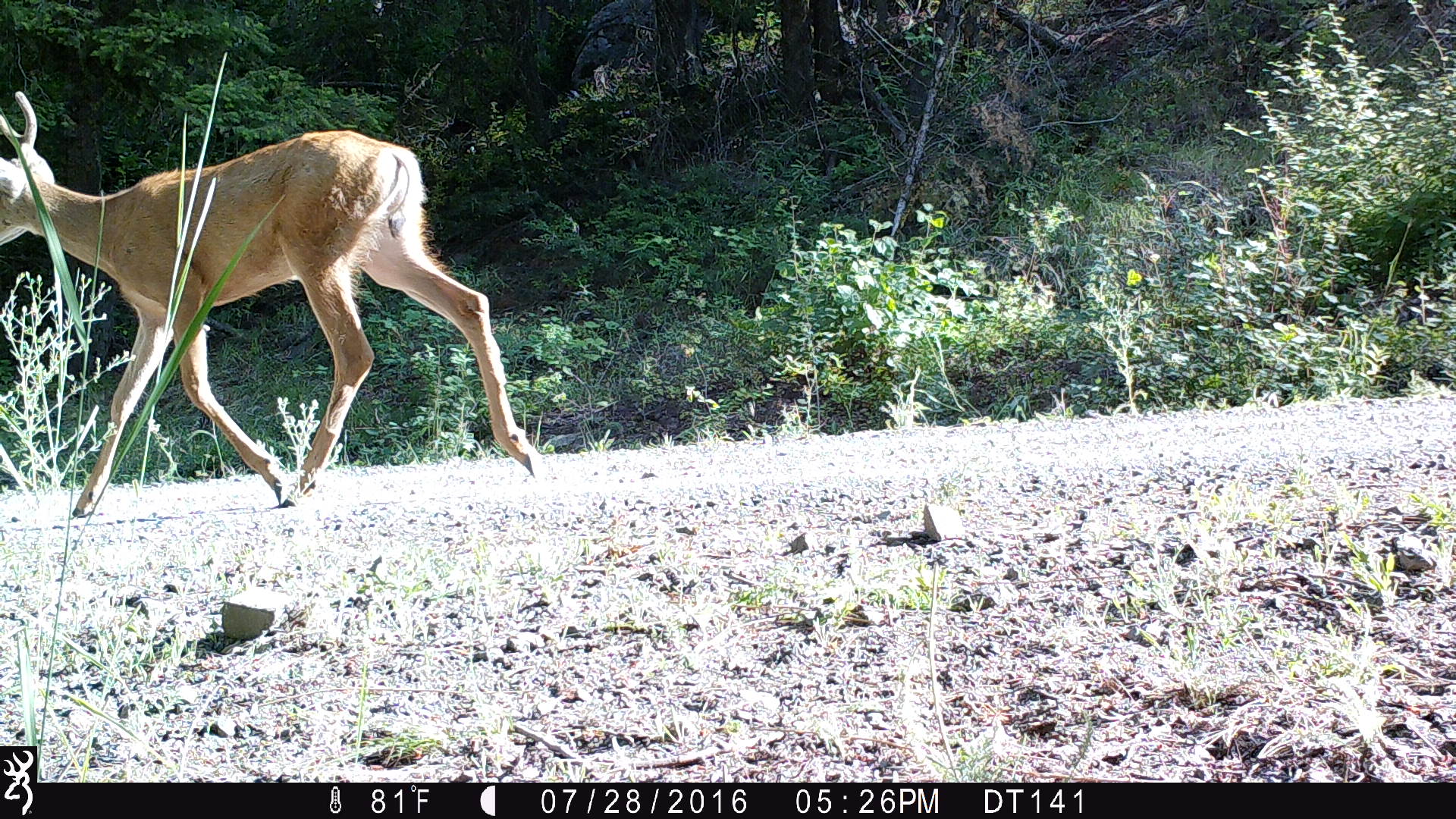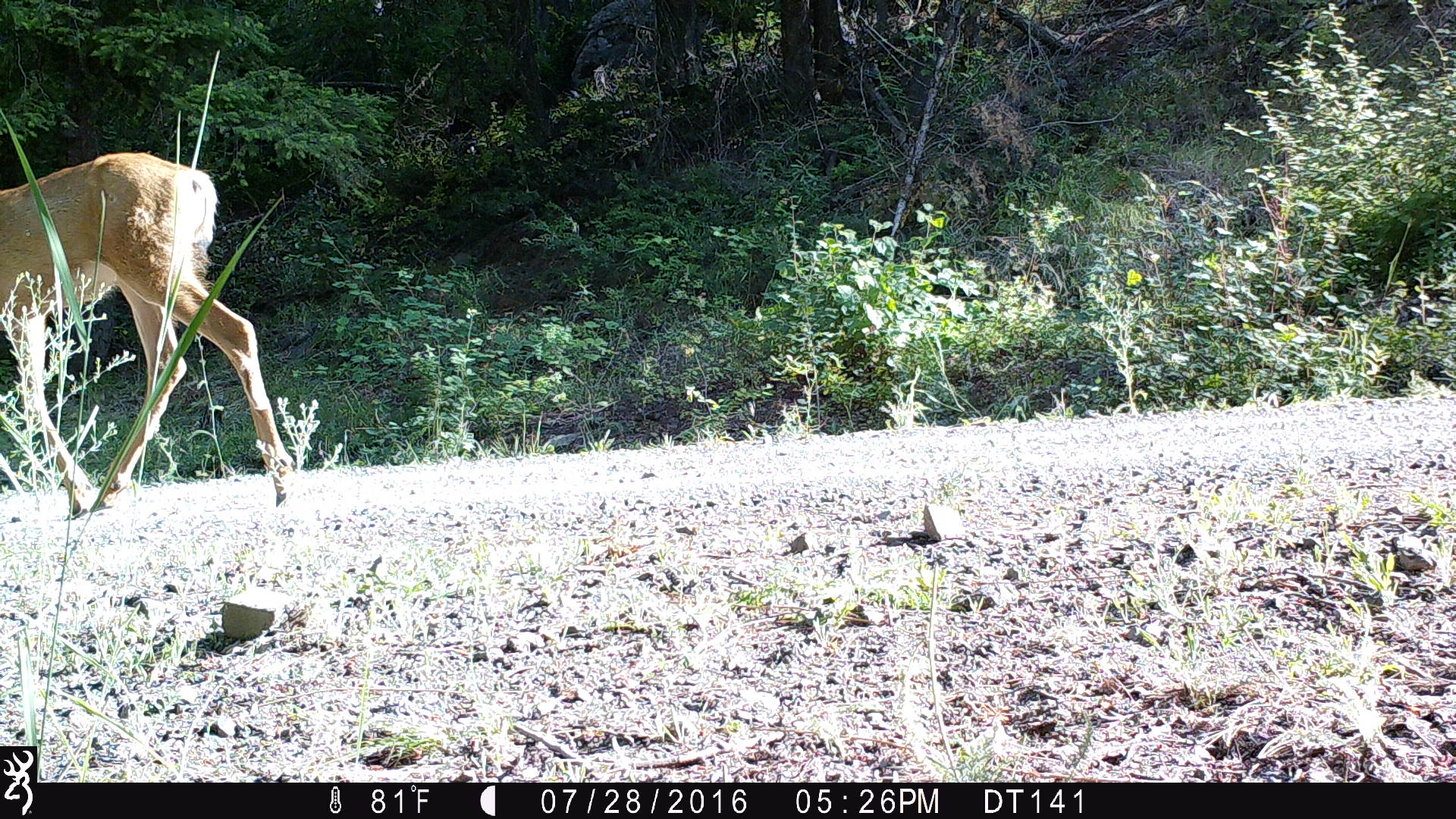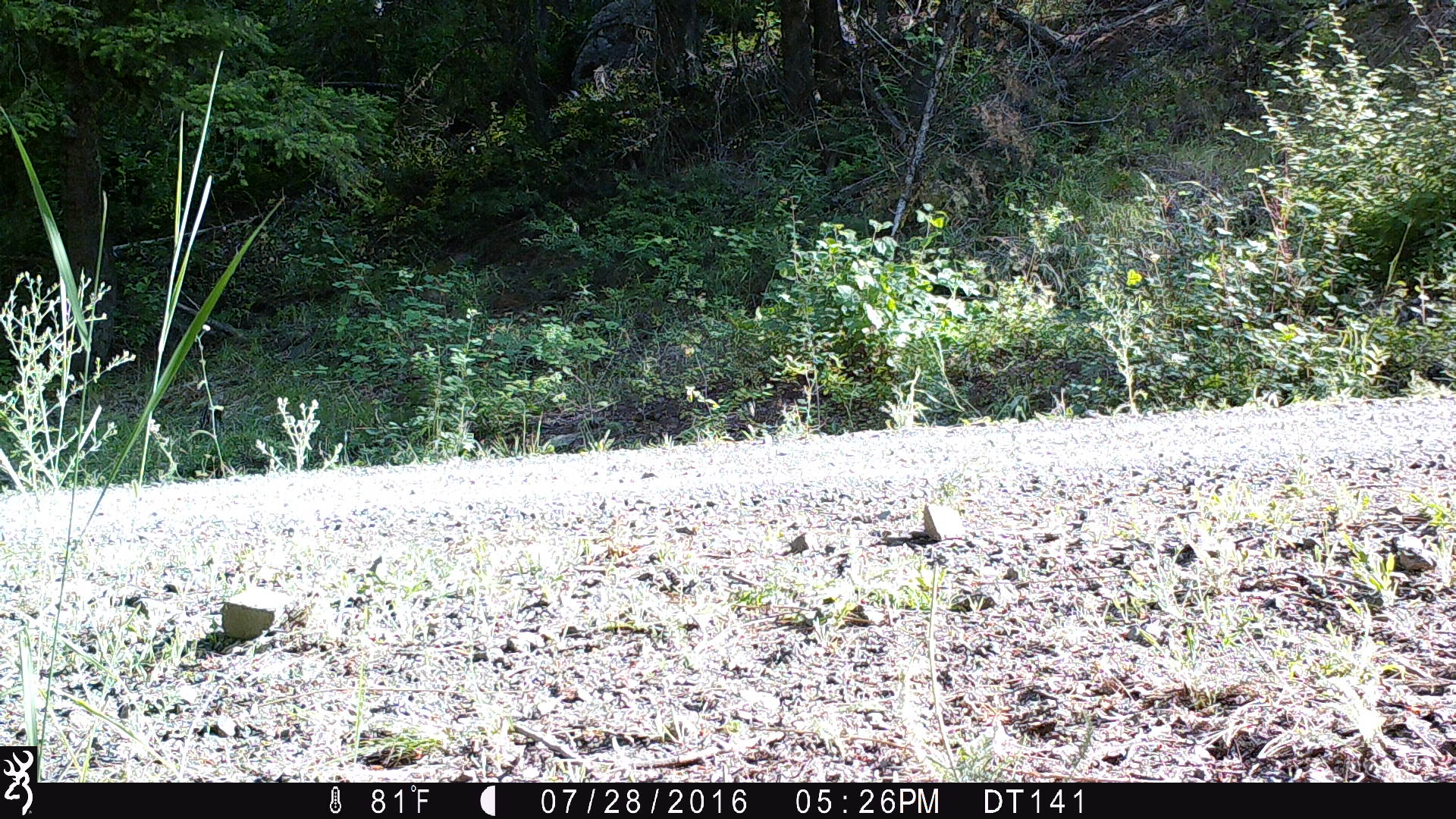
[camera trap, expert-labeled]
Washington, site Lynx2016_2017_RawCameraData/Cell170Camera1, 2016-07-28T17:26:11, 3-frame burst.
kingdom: Animalia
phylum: Chordata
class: Mammalia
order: Artiodactyla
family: Cervidae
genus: Odocoileus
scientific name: Odocoileus hemionus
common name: mule deer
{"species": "Odocoileus hemionus (mule deer)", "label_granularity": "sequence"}